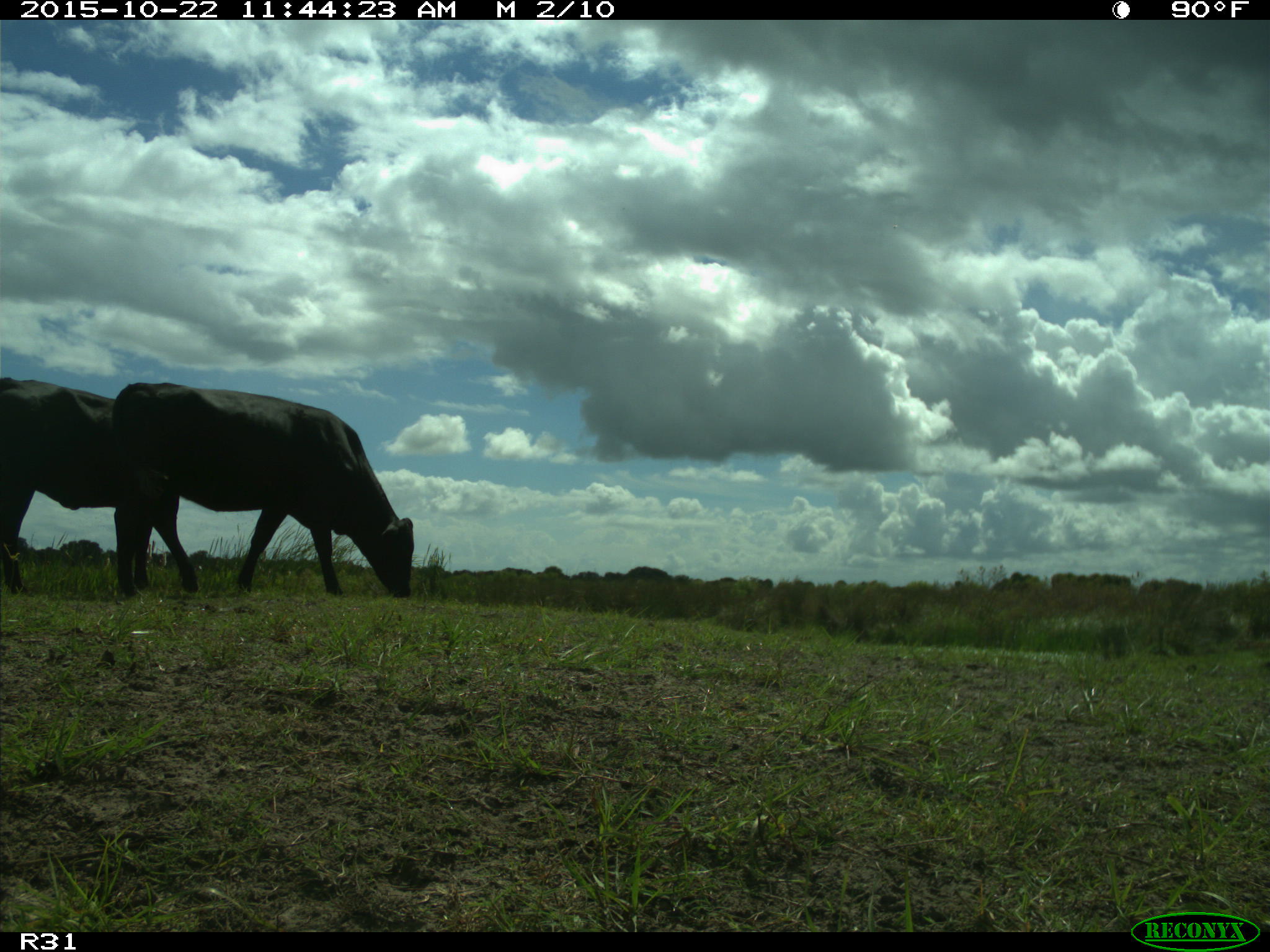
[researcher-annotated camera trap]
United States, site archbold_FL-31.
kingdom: Animalia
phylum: Chordata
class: Mammalia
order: Artiodactyla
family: Bovidae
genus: Bos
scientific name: Bos taurus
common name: domestic cow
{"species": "Bos taurus (domestic cow)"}